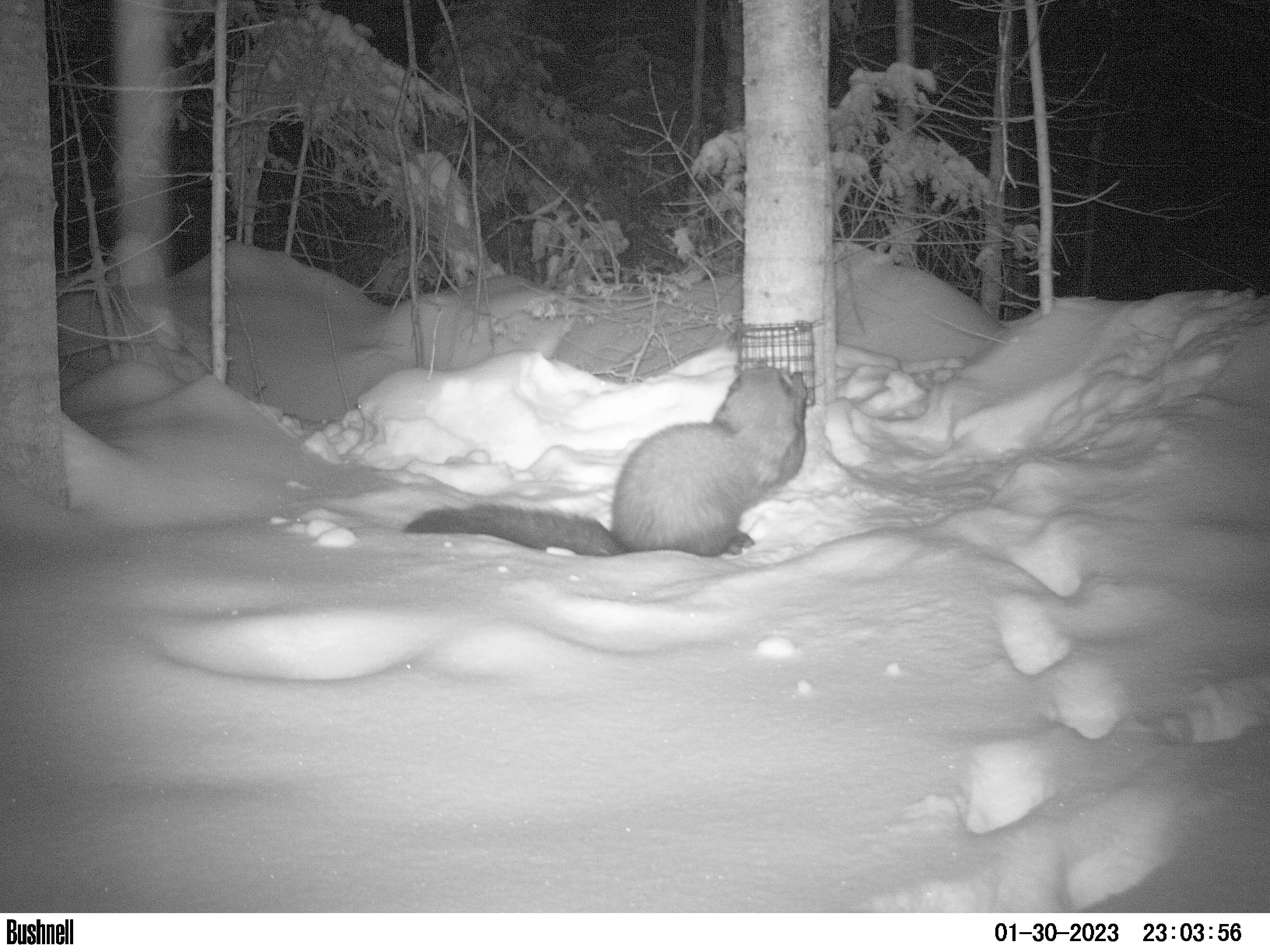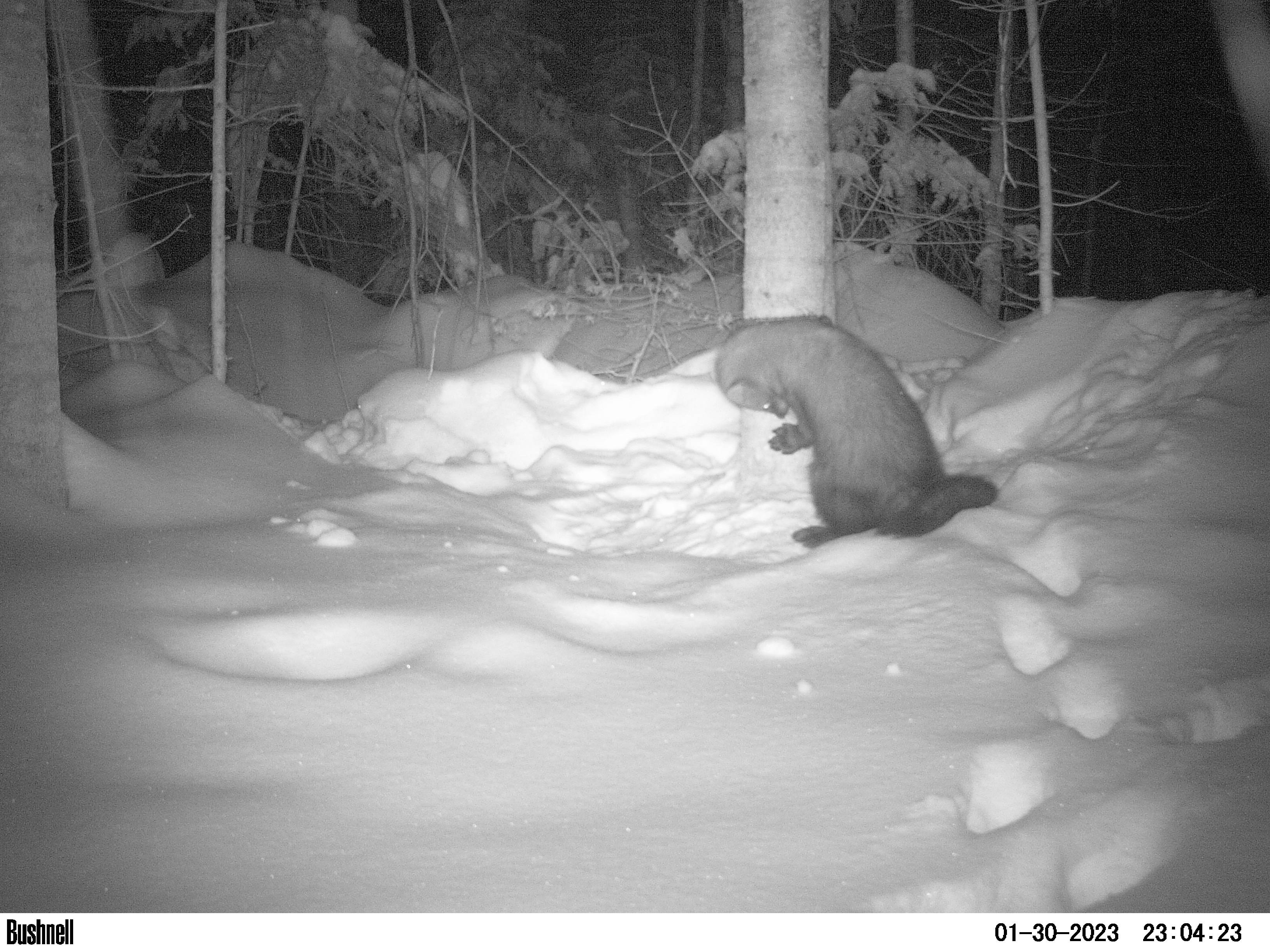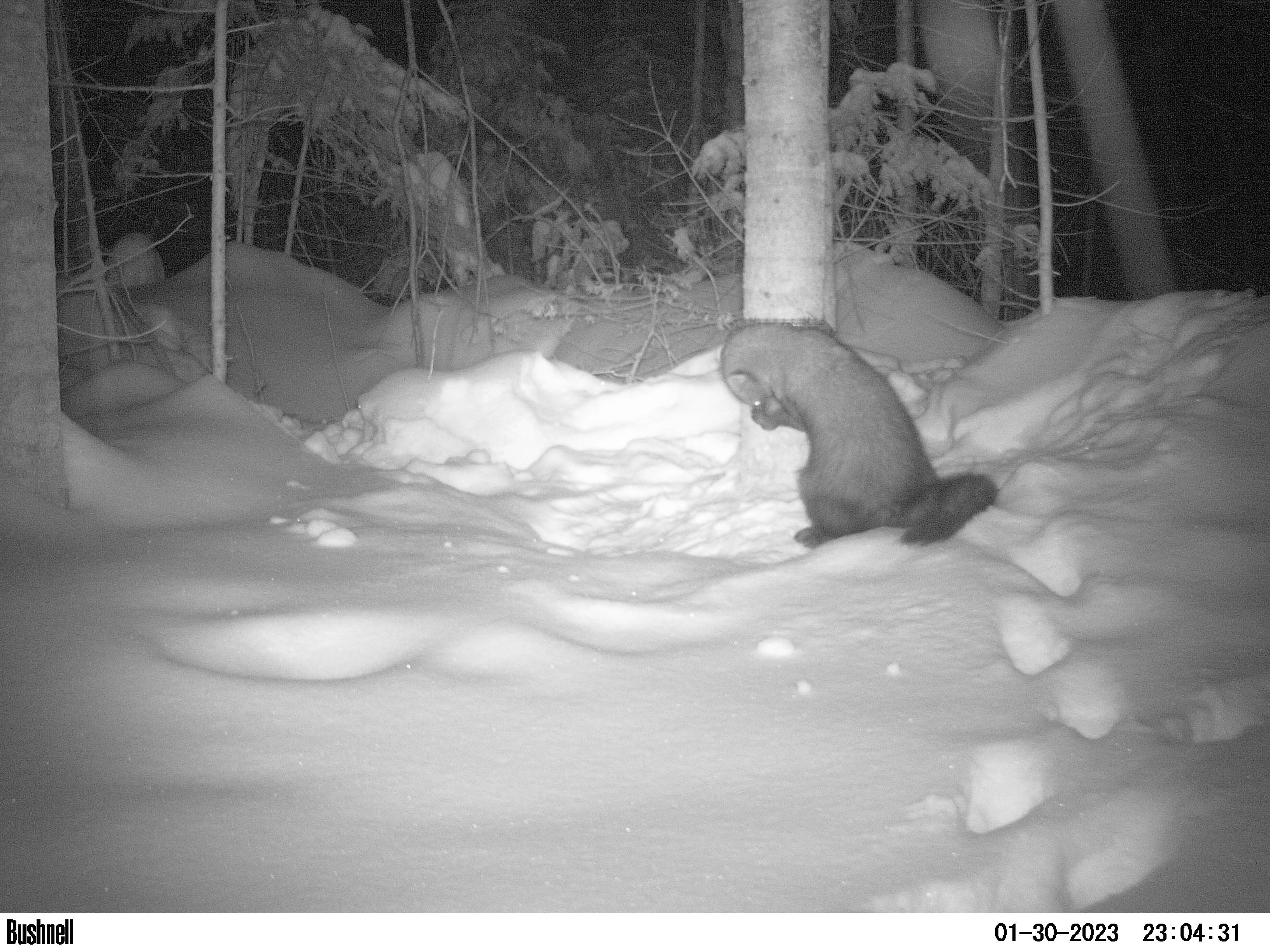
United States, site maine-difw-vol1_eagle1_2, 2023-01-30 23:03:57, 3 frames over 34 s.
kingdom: Animalia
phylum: Chordata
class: Mammalia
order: Carnivora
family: Mustelidae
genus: Pekania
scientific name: Pekania pennanti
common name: fisher